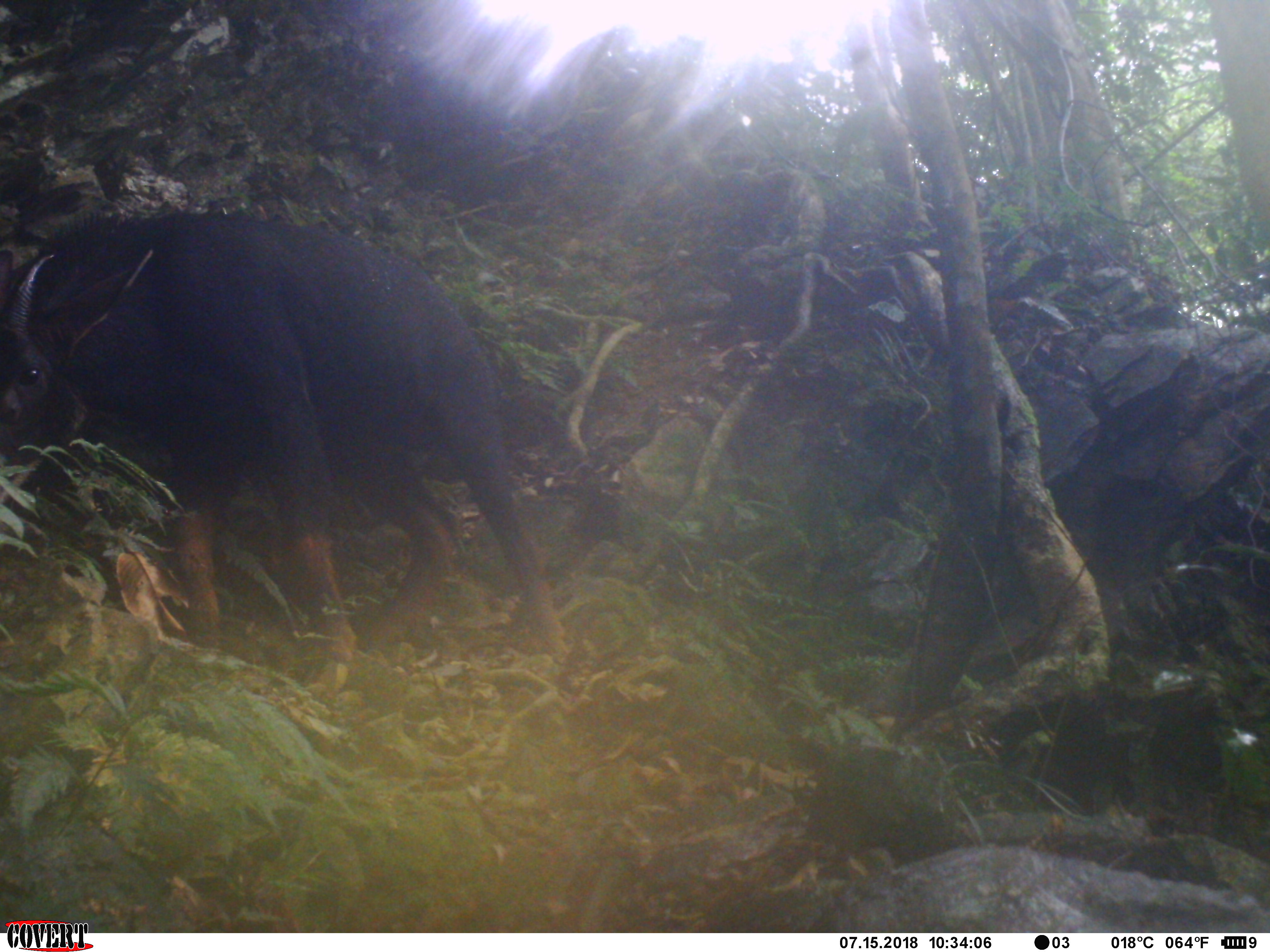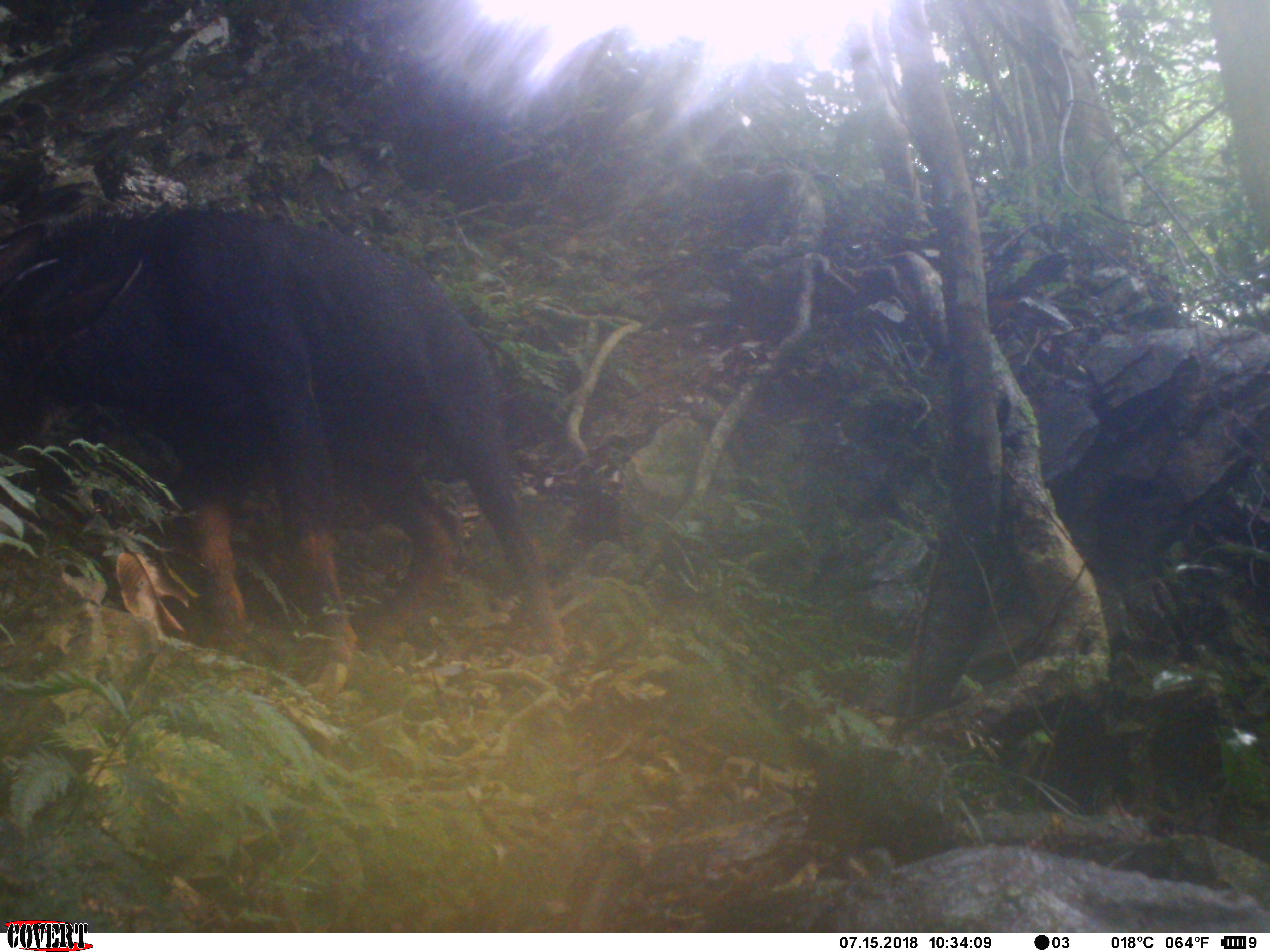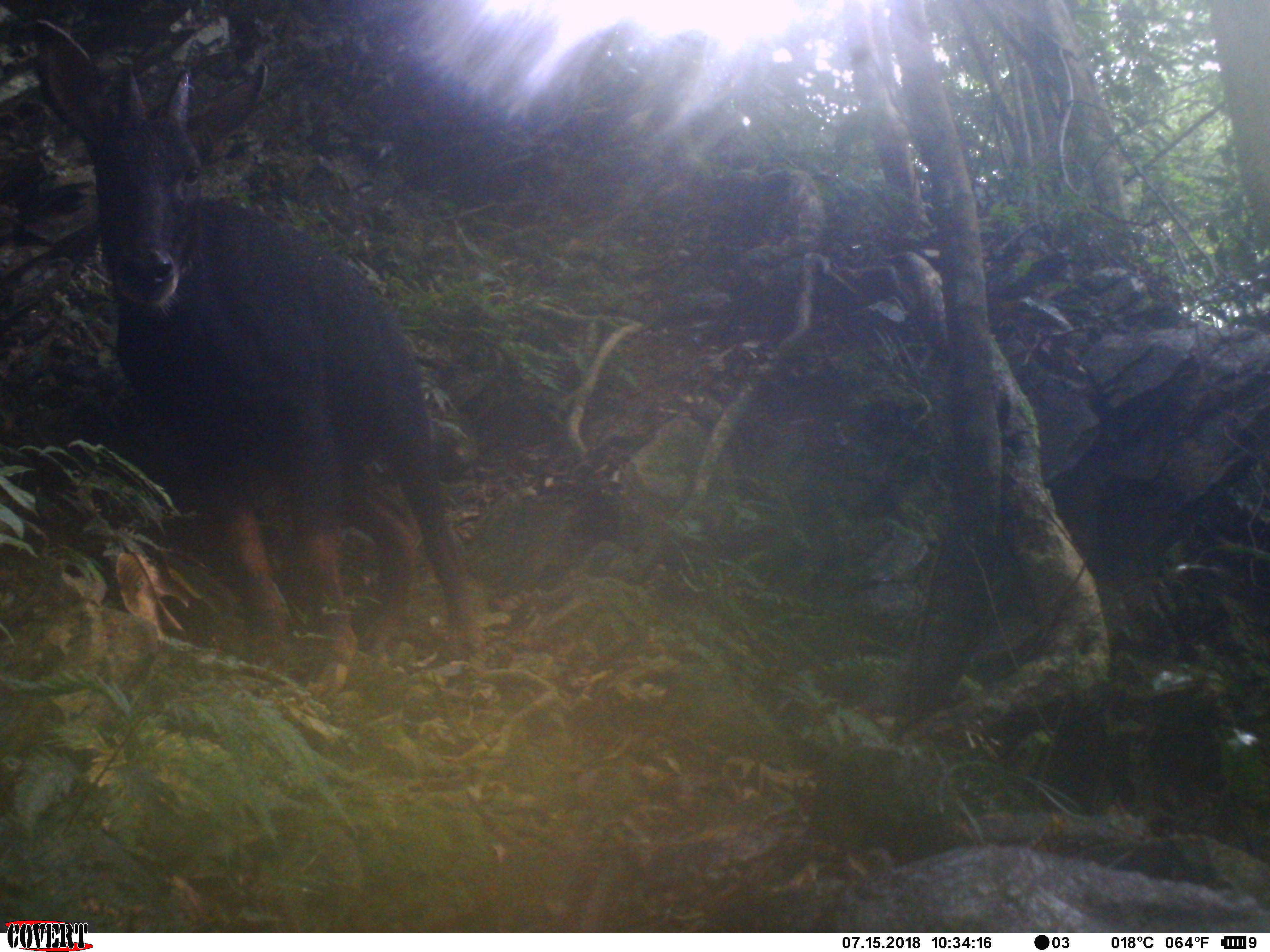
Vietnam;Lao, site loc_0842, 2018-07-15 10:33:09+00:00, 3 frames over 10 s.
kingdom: Animalia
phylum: Chordata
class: Mammalia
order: Artiodactyla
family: Bovidae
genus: Capricornis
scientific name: Capricornis sumatraensis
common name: chinese serow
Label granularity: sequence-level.